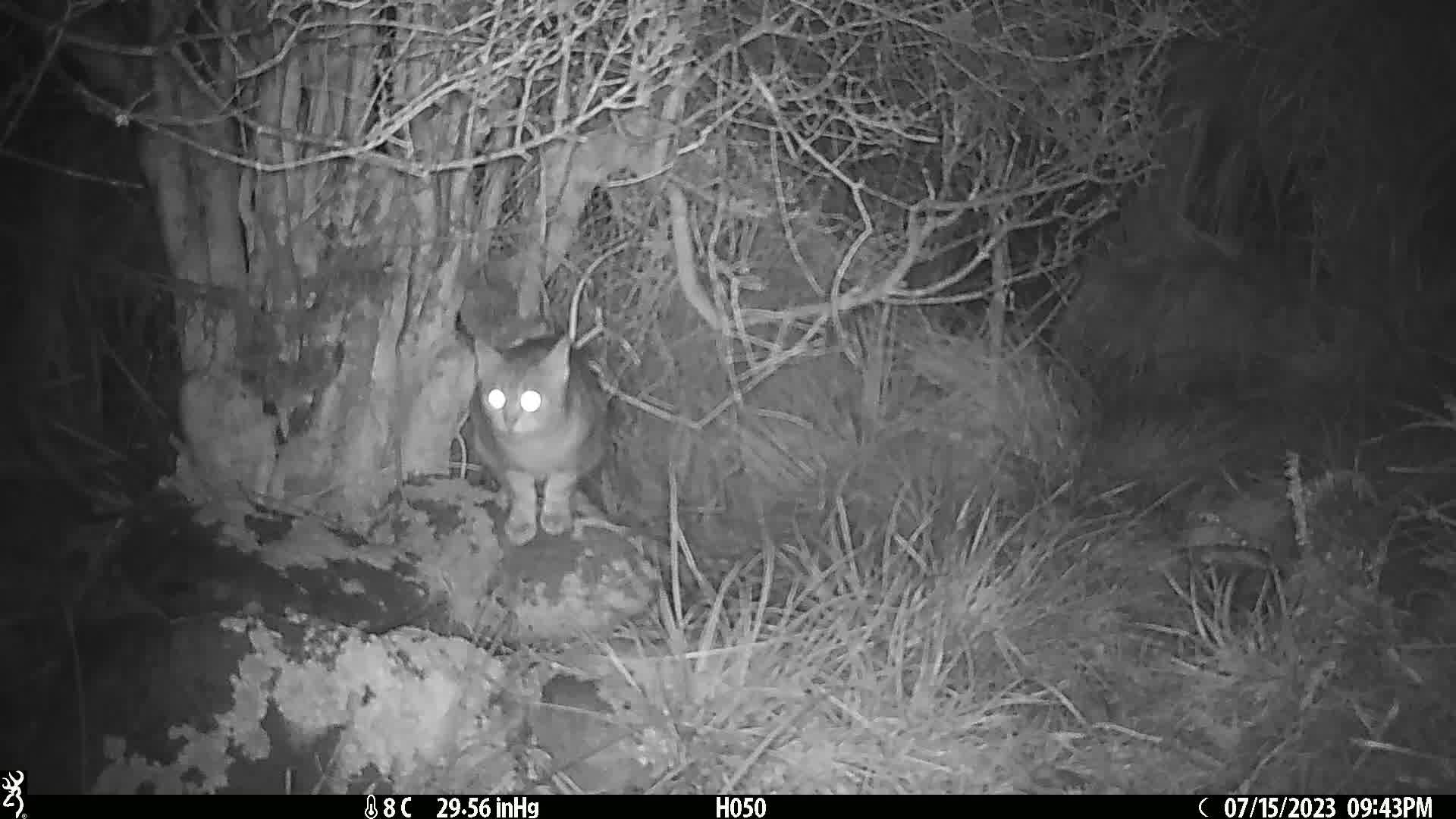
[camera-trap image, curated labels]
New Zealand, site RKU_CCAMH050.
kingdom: Animalia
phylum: Chordata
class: Mammalia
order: Carnivora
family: Felidae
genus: Felis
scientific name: Felis catus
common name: domestic cat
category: cat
Cat (domestic cat) (Felis catus).